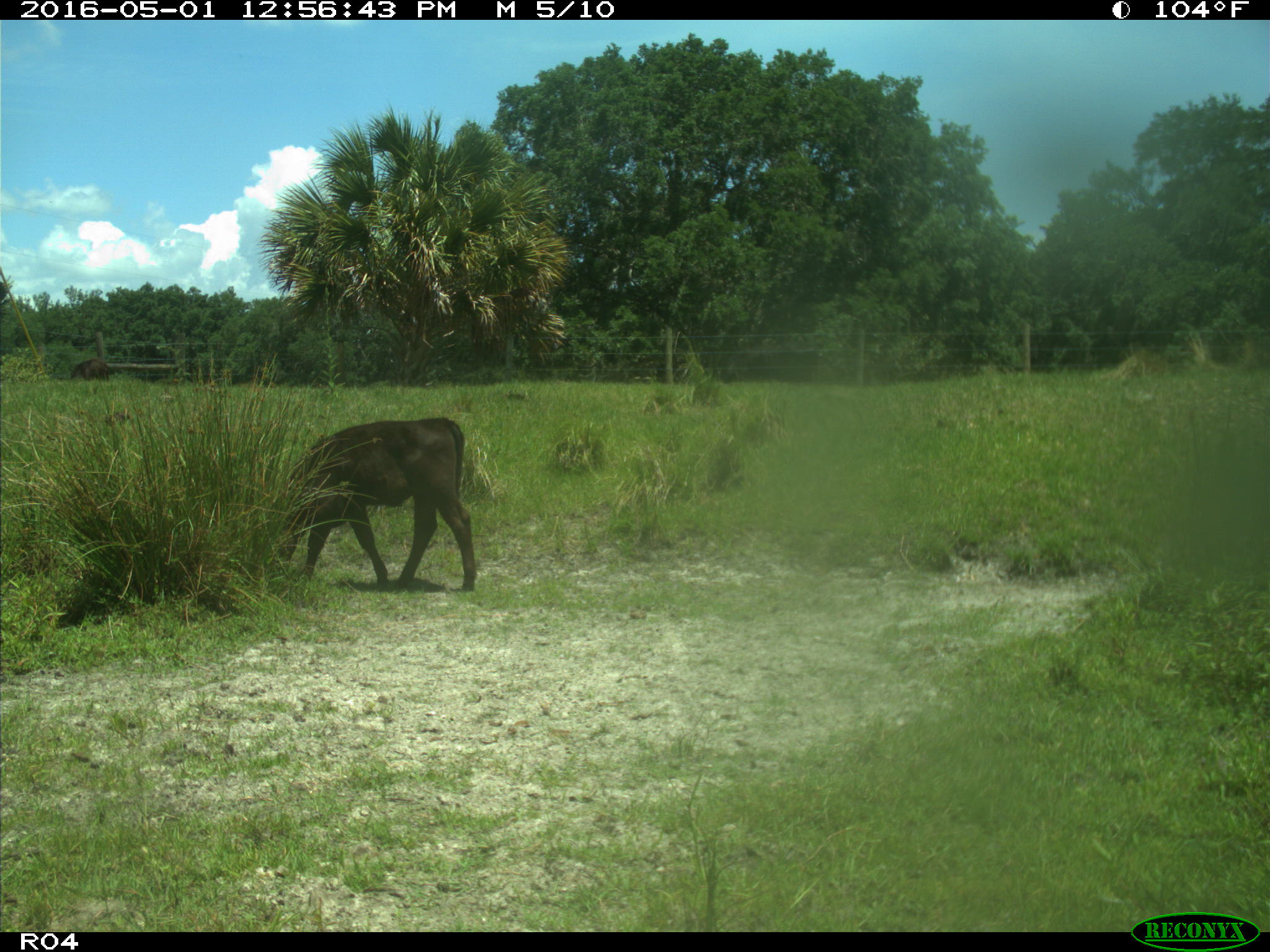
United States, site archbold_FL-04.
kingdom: Animalia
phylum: Chordata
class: Mammalia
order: Artiodactyla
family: Bovidae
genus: Bos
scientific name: Bos taurus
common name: domestic cow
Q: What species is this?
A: Bos taurus (domestic cow).